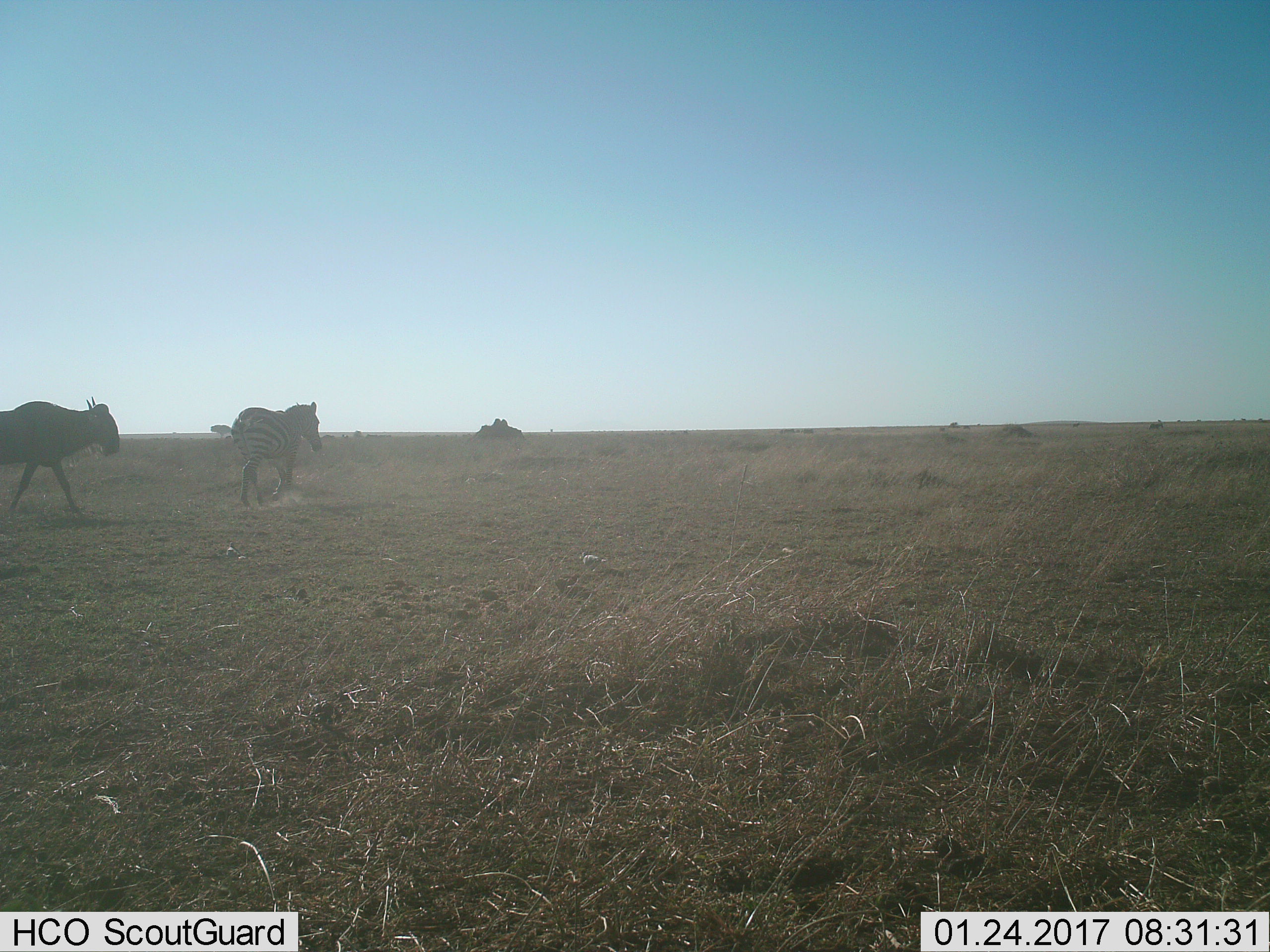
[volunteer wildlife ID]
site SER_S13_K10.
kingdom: Animalia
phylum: Chordata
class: Mammalia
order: Artiodactyla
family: Bovidae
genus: Connochaetes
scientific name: Connochaetes taurinus taurinus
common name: blue wildebeest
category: wildebeestblue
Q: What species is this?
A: Wildebeestblue (blue wildebeest) (Connochaetes taurinus taurinus).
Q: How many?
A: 1.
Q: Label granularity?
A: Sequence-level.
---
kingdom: Animalia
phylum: Chordata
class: Mammalia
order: Perissodactyla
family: Equidae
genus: Equus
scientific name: Equus quagga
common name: plains zebra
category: zebraplains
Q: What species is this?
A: Zebraplains (plains zebra) (Equus quagga).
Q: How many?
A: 1.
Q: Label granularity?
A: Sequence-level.